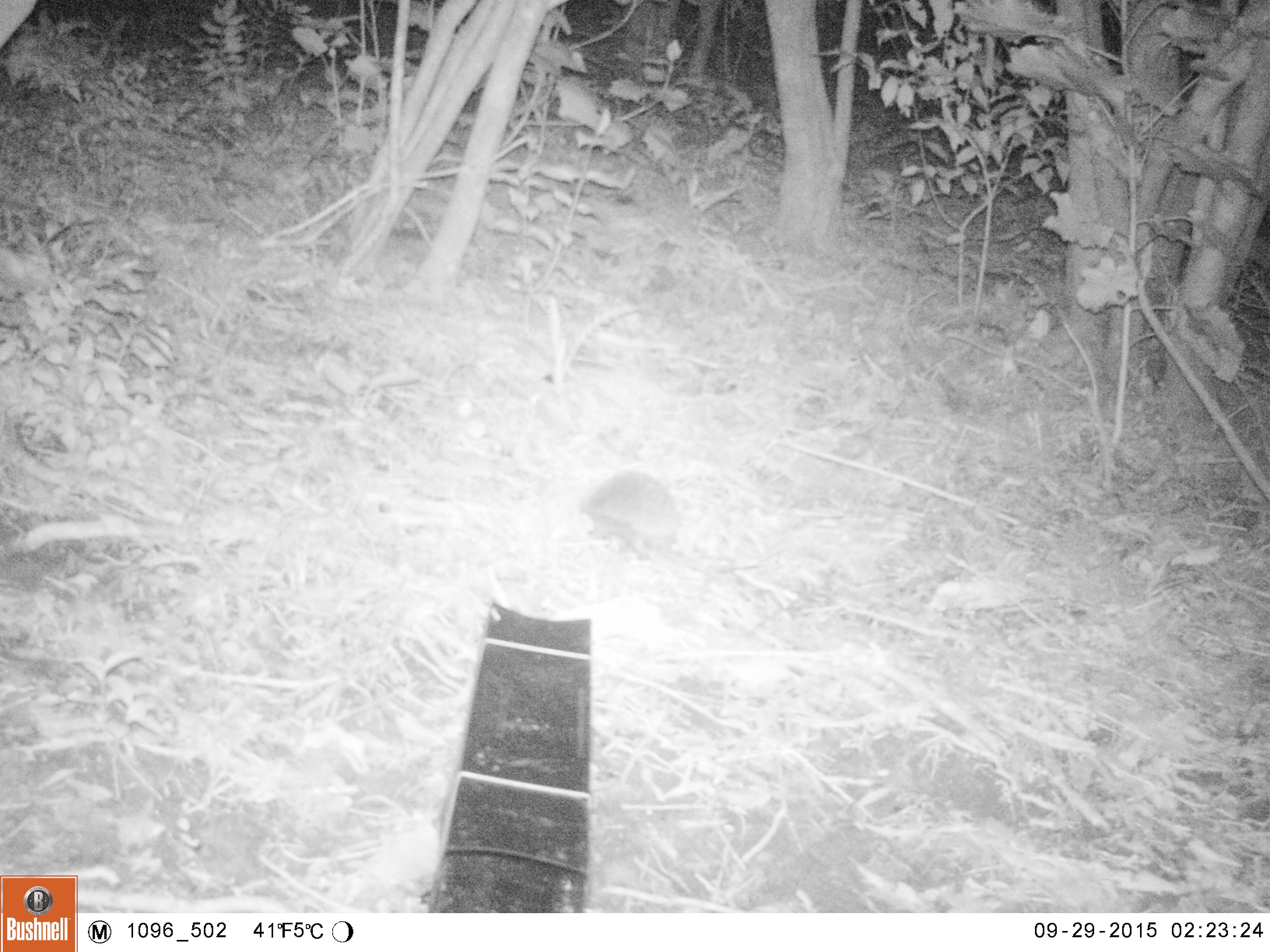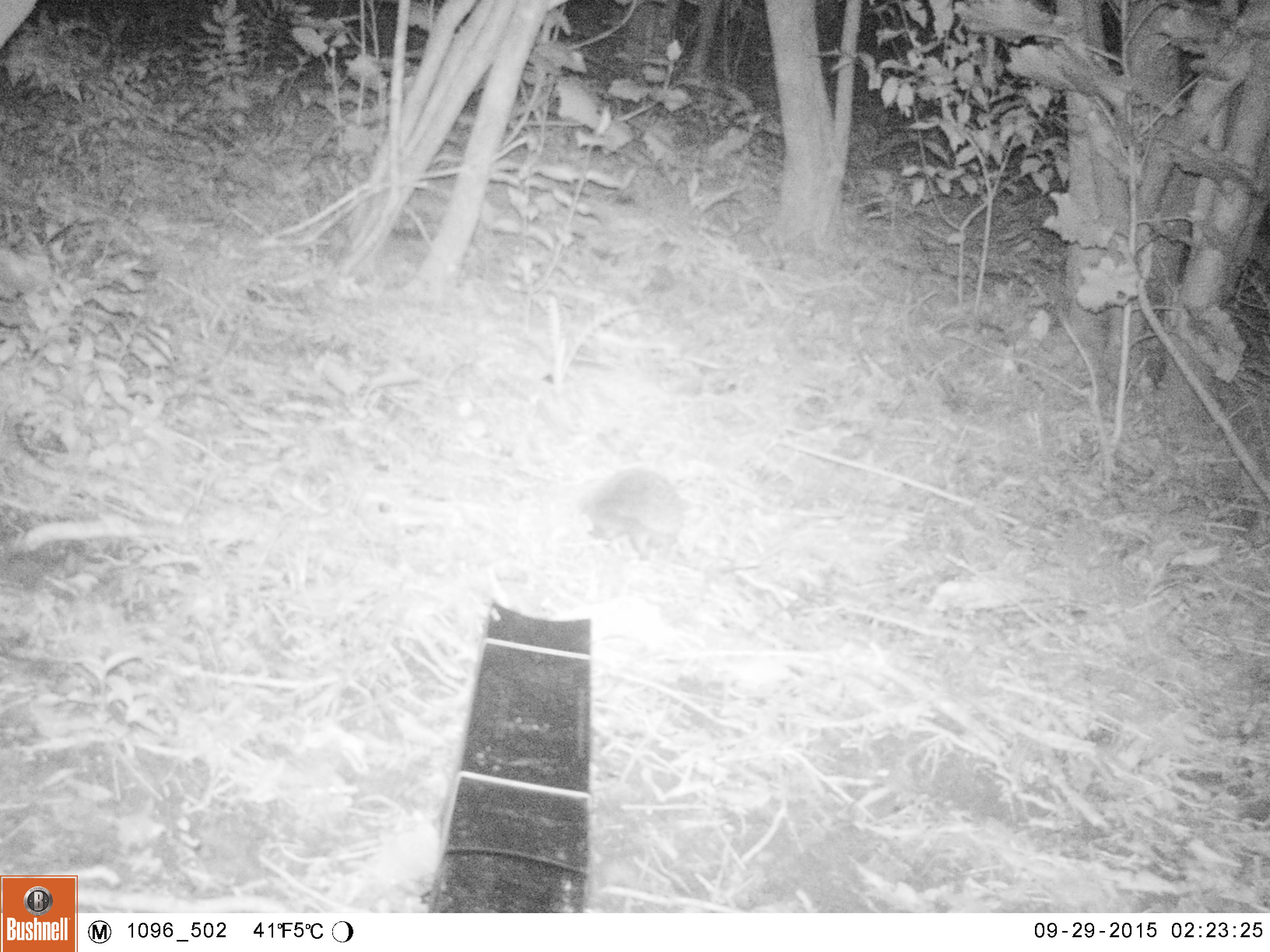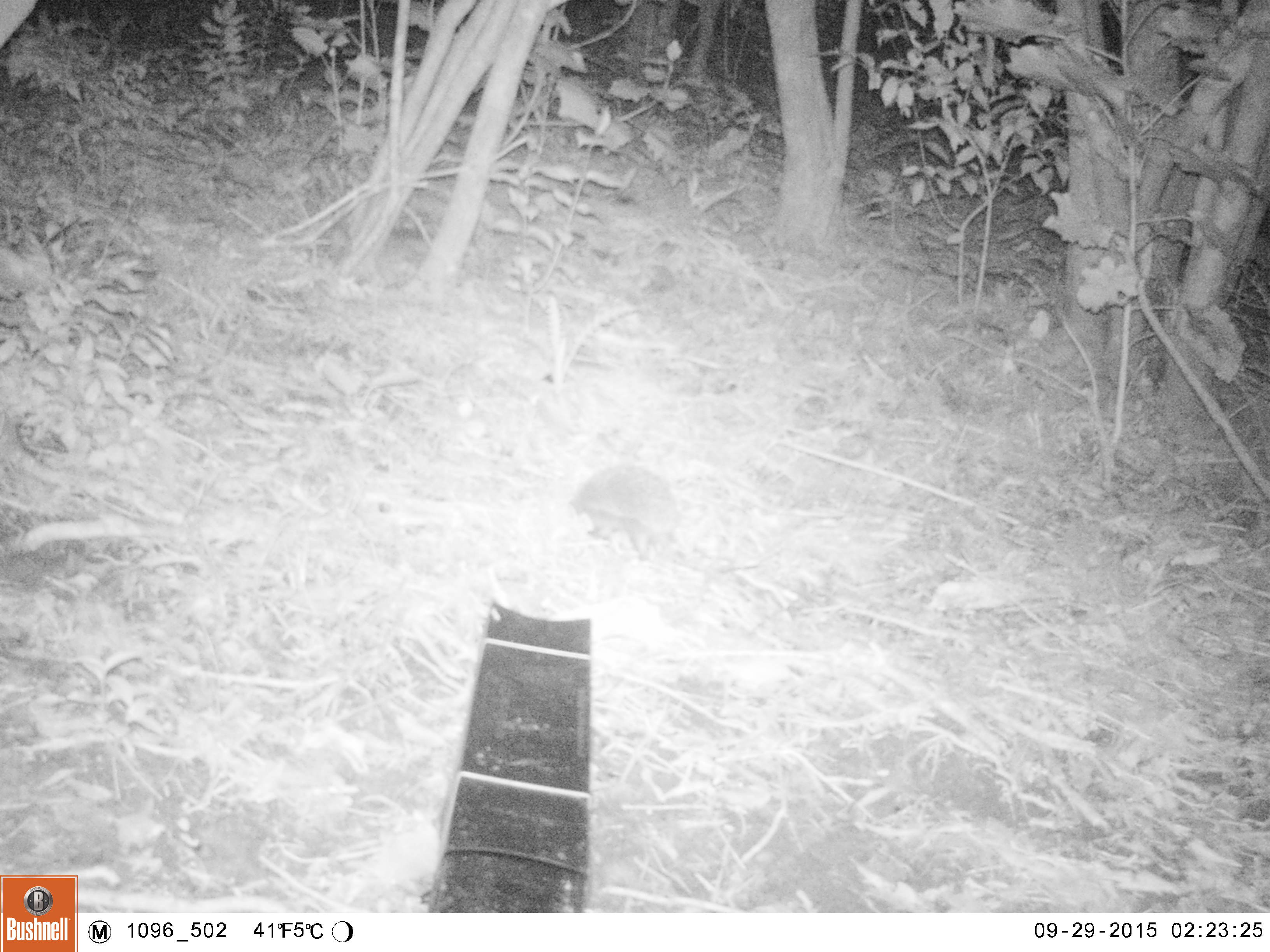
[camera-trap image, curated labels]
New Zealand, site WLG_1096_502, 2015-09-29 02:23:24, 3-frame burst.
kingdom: Animalia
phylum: Chordata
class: Mammalia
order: Eulipotyphla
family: Erinaceidae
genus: Erinaceus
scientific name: Erinaceus europaeus europaeus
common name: european hedgehog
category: hedgehog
Hedgehog (european hedgehog) (Erinaceus europaeus europaeus).